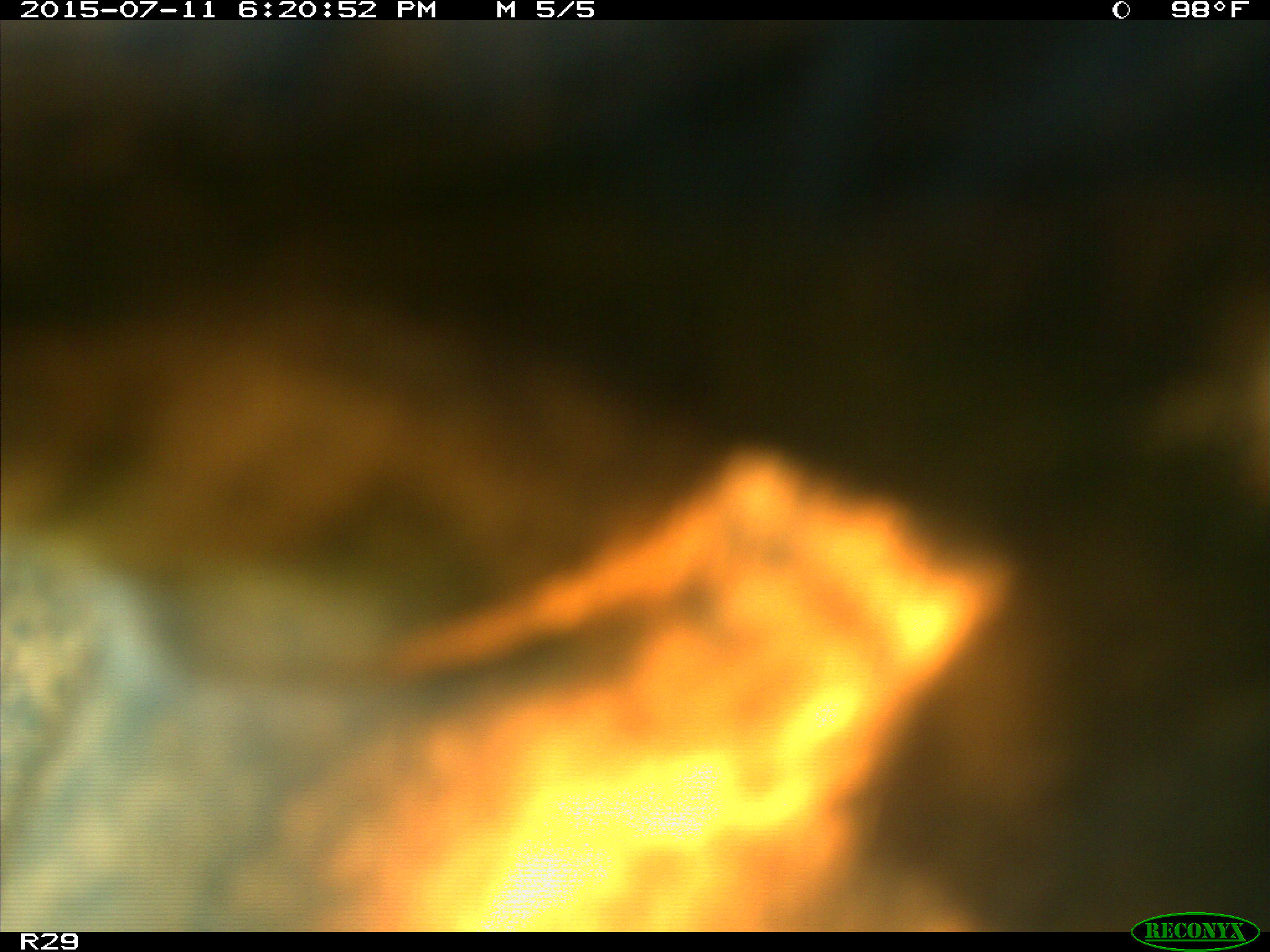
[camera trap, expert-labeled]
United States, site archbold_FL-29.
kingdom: Animalia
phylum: Chordata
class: Mammalia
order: Artiodactyla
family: Bovidae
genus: Bos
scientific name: Bos taurus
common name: domestic cow